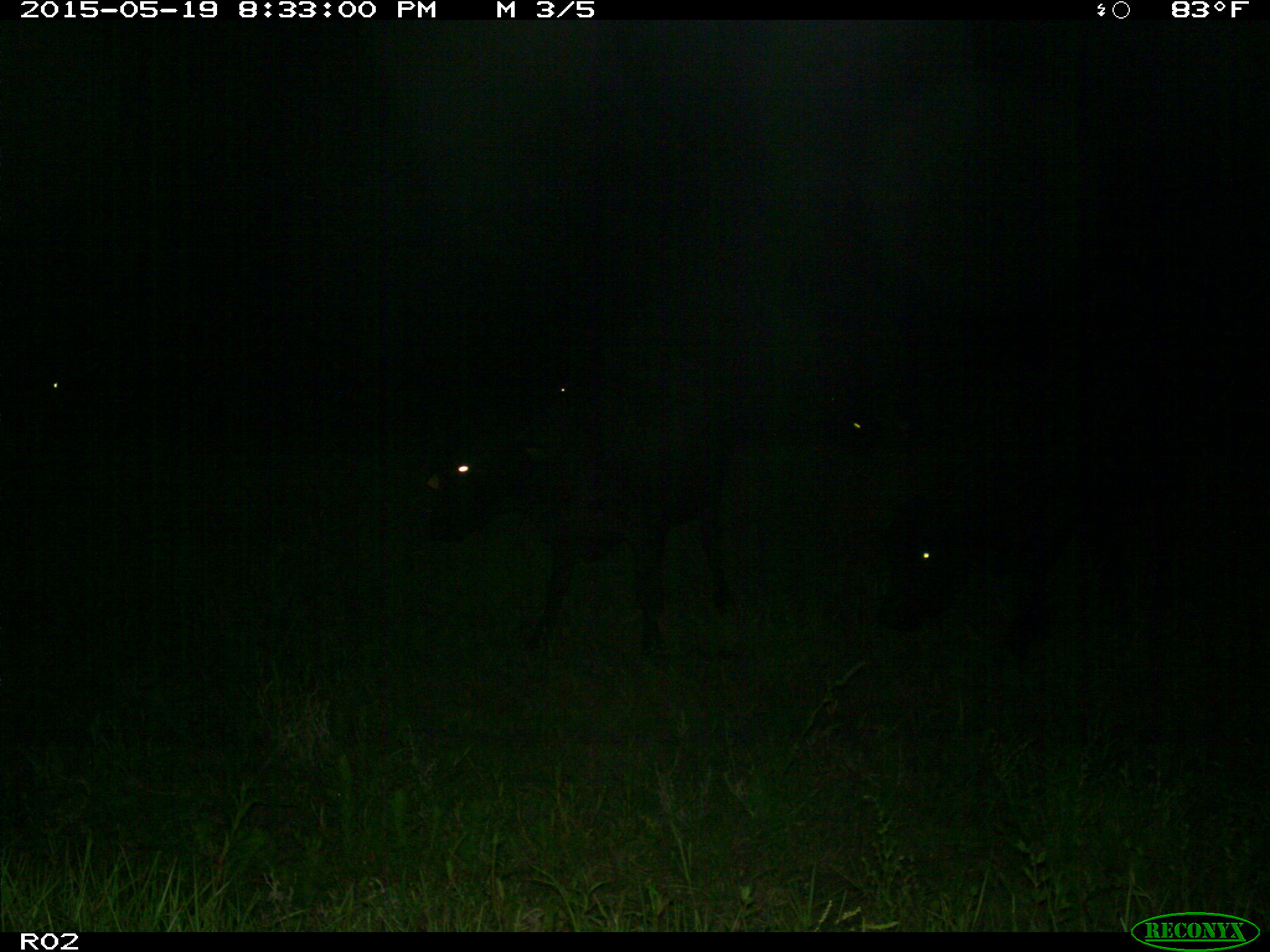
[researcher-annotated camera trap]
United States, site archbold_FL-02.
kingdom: Animalia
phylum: Chordata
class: Mammalia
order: Artiodactyla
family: Bovidae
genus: Bos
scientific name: Bos taurus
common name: domestic cow